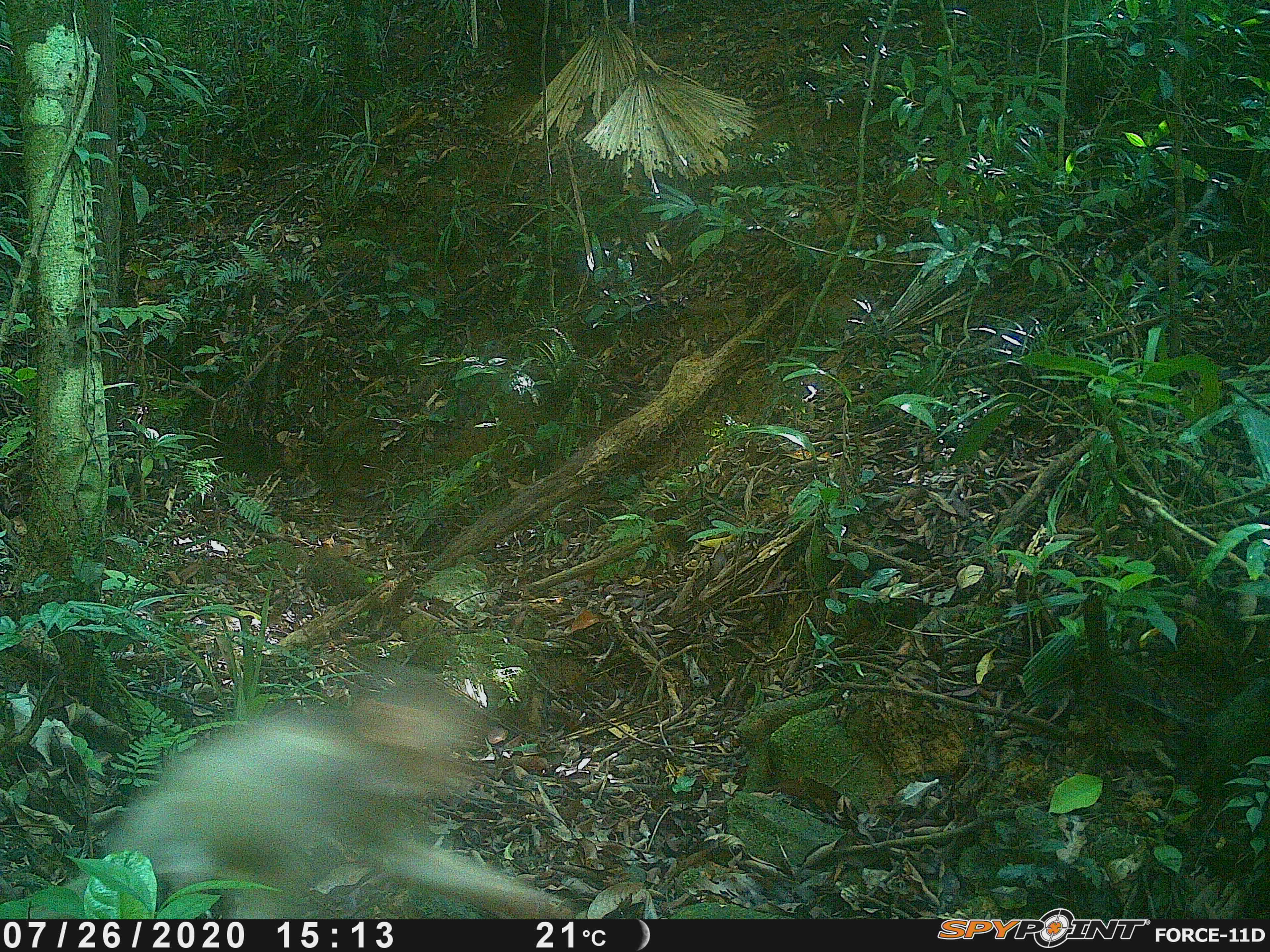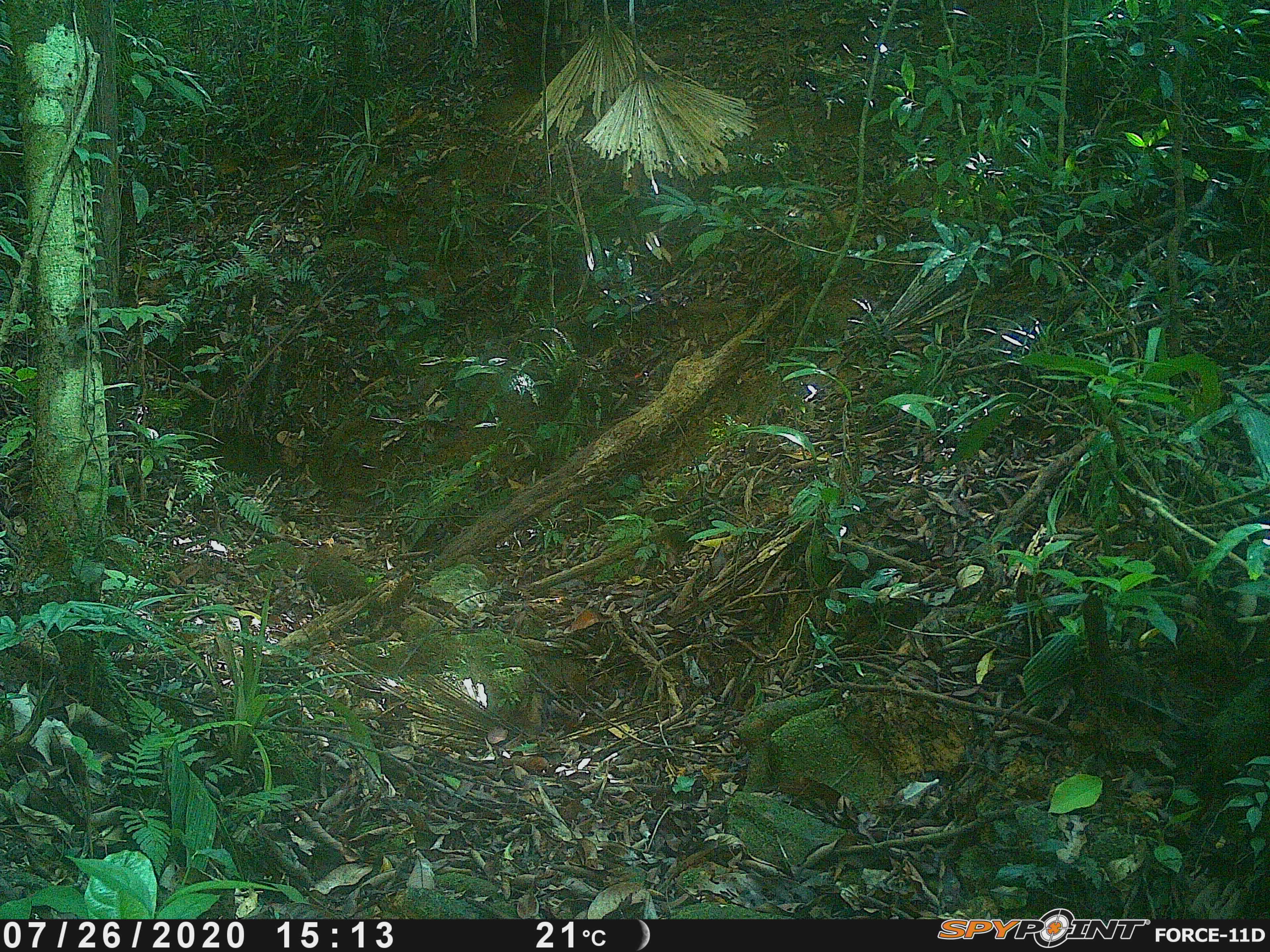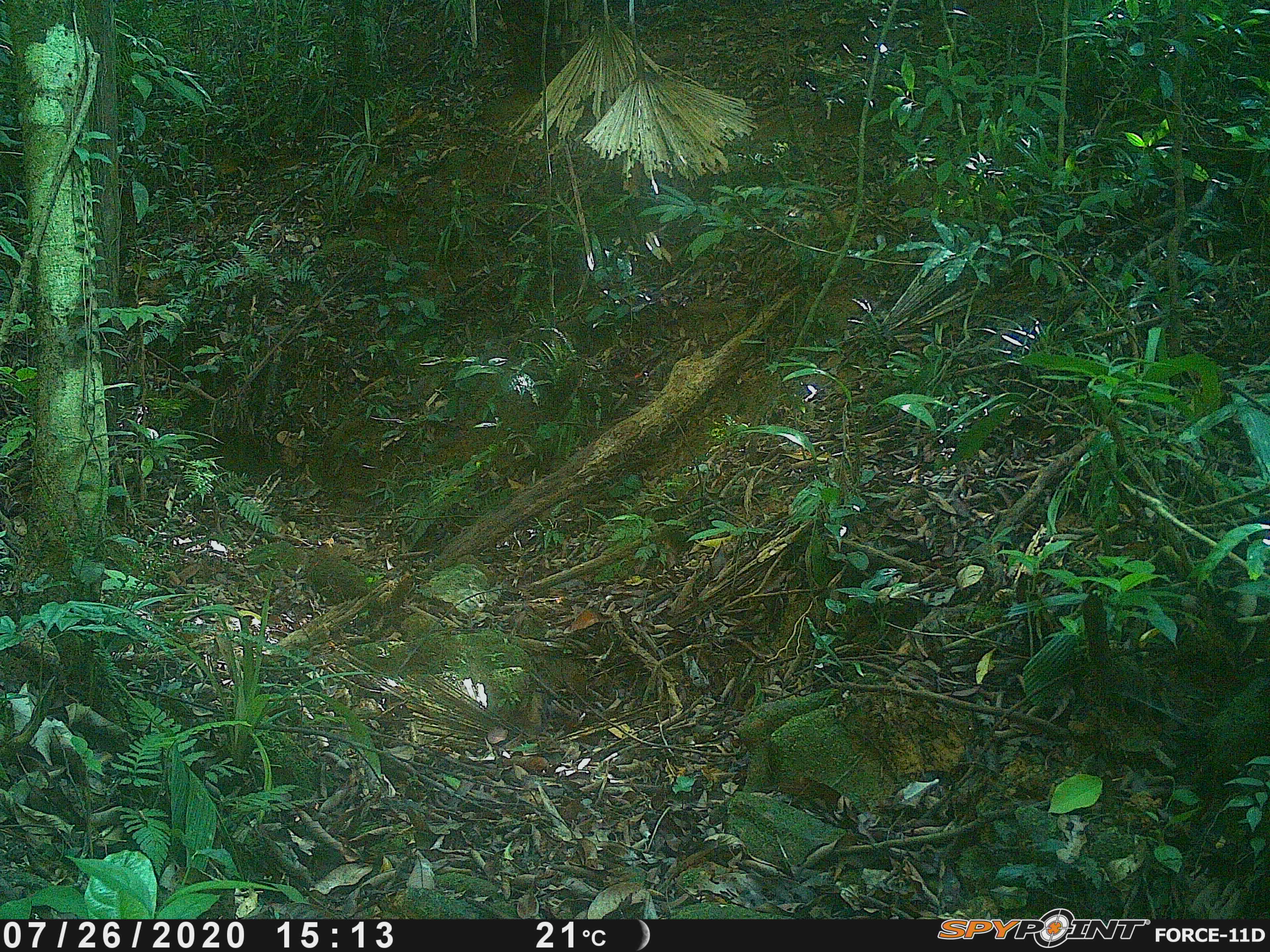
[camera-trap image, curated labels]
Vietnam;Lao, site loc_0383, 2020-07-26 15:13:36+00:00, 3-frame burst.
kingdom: Animalia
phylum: Chordata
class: Mammalia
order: Primates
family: Cercopithecidae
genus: Macaca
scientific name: Macaca arctoides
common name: stump-tailed macaque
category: stump tailed macaque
Stump tailed macaque (stump-tailed macaque) (Macaca arctoides). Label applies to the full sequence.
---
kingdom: Animalia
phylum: Chordata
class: Mammalia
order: Primates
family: Cercopithecidae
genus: Macaca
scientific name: Macaca nemestrina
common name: pig-tailed macaque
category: pig tailed macaque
Pig tailed macaque (pig-tailed macaque) (Macaca nemestrina). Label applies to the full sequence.